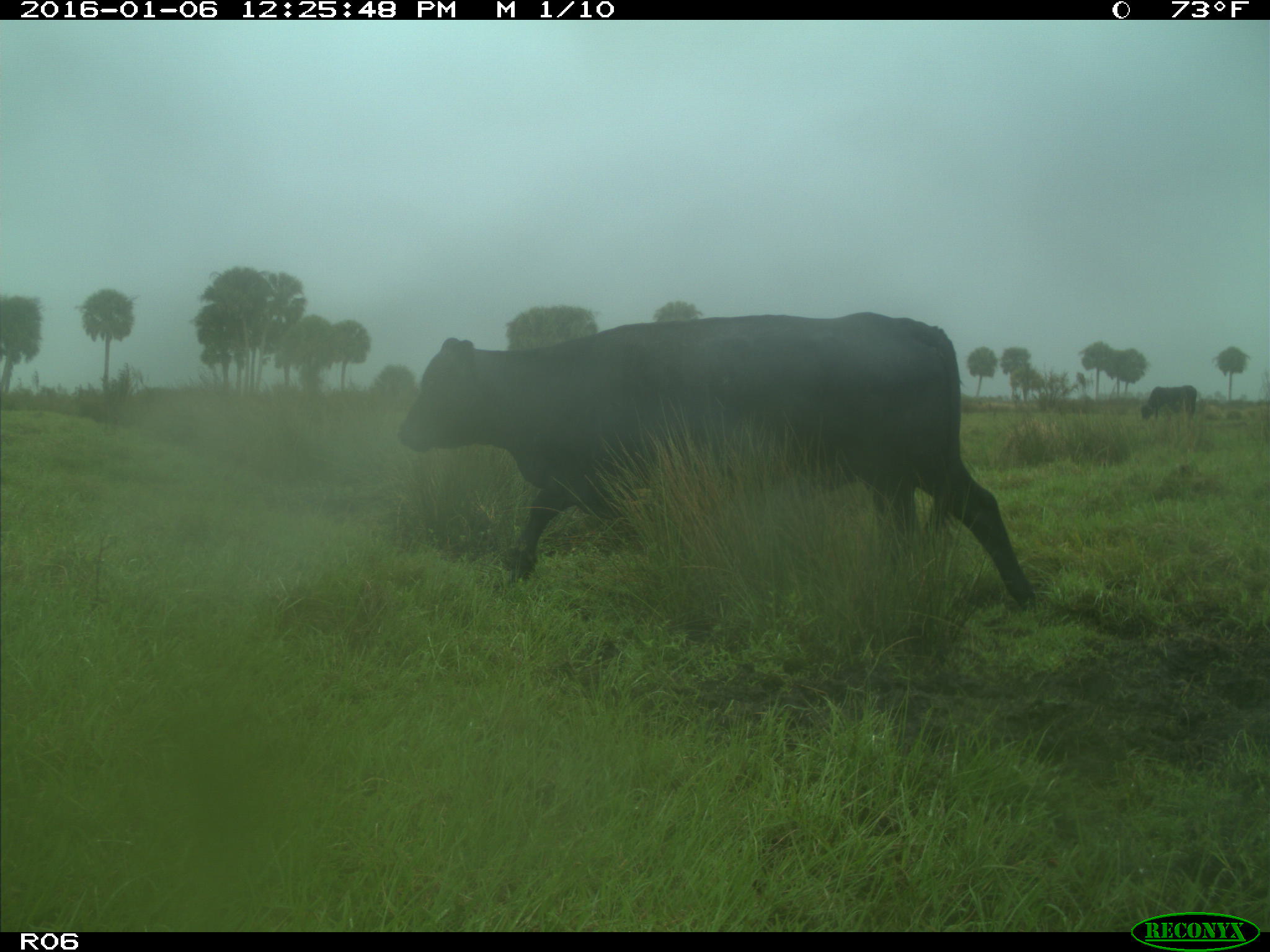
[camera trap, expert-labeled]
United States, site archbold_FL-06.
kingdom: Animalia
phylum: Chordata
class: Mammalia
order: Artiodactyla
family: Bovidae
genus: Bos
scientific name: Bos taurus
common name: domestic cow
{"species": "Bos taurus (domestic cow)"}